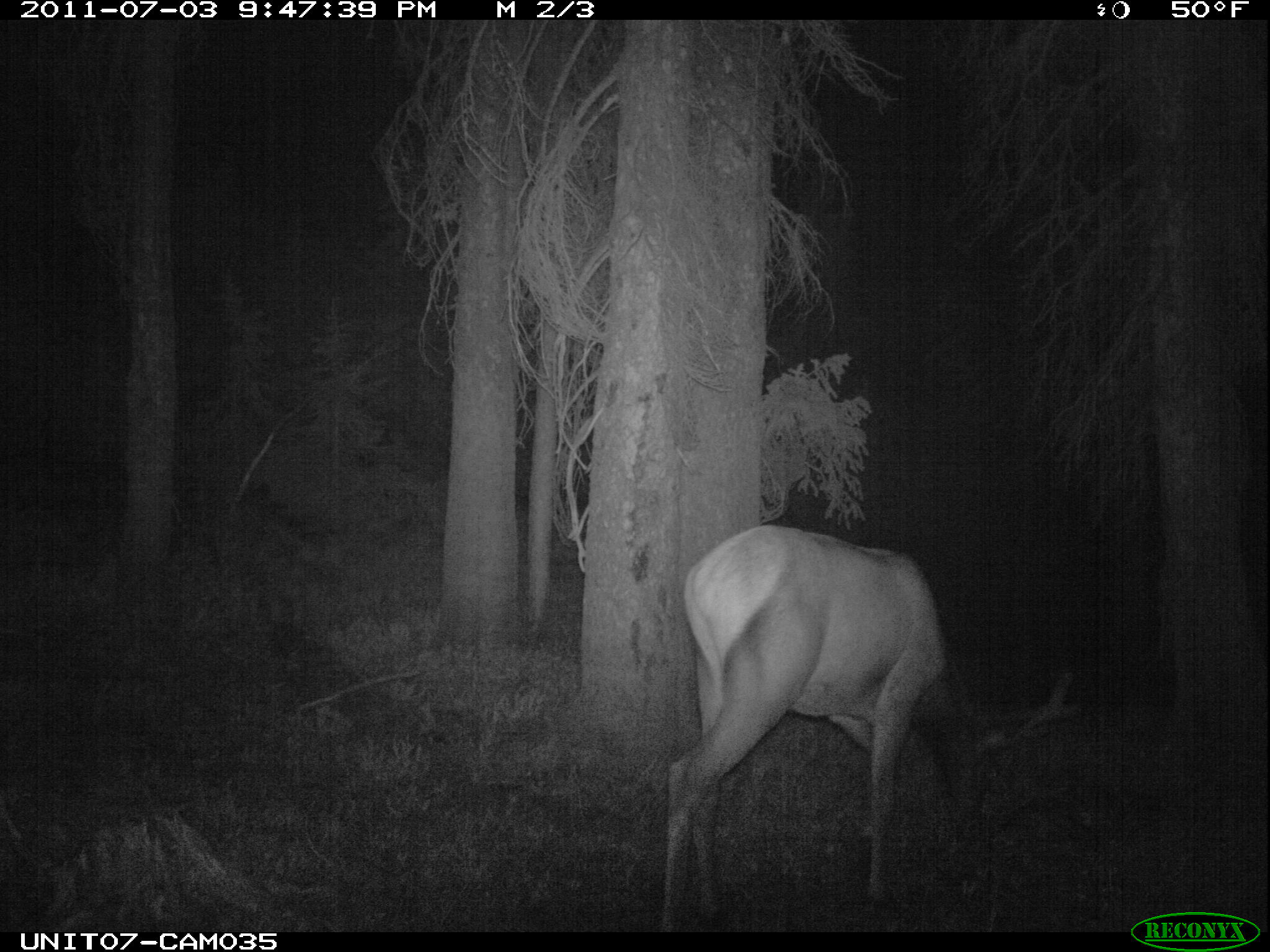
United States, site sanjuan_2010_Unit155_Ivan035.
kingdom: Animalia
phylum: Chordata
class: Mammalia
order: Artiodactyla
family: Cervidae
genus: Cervus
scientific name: Cervus elaphus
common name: red deer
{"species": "Cervus elaphus (red deer)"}